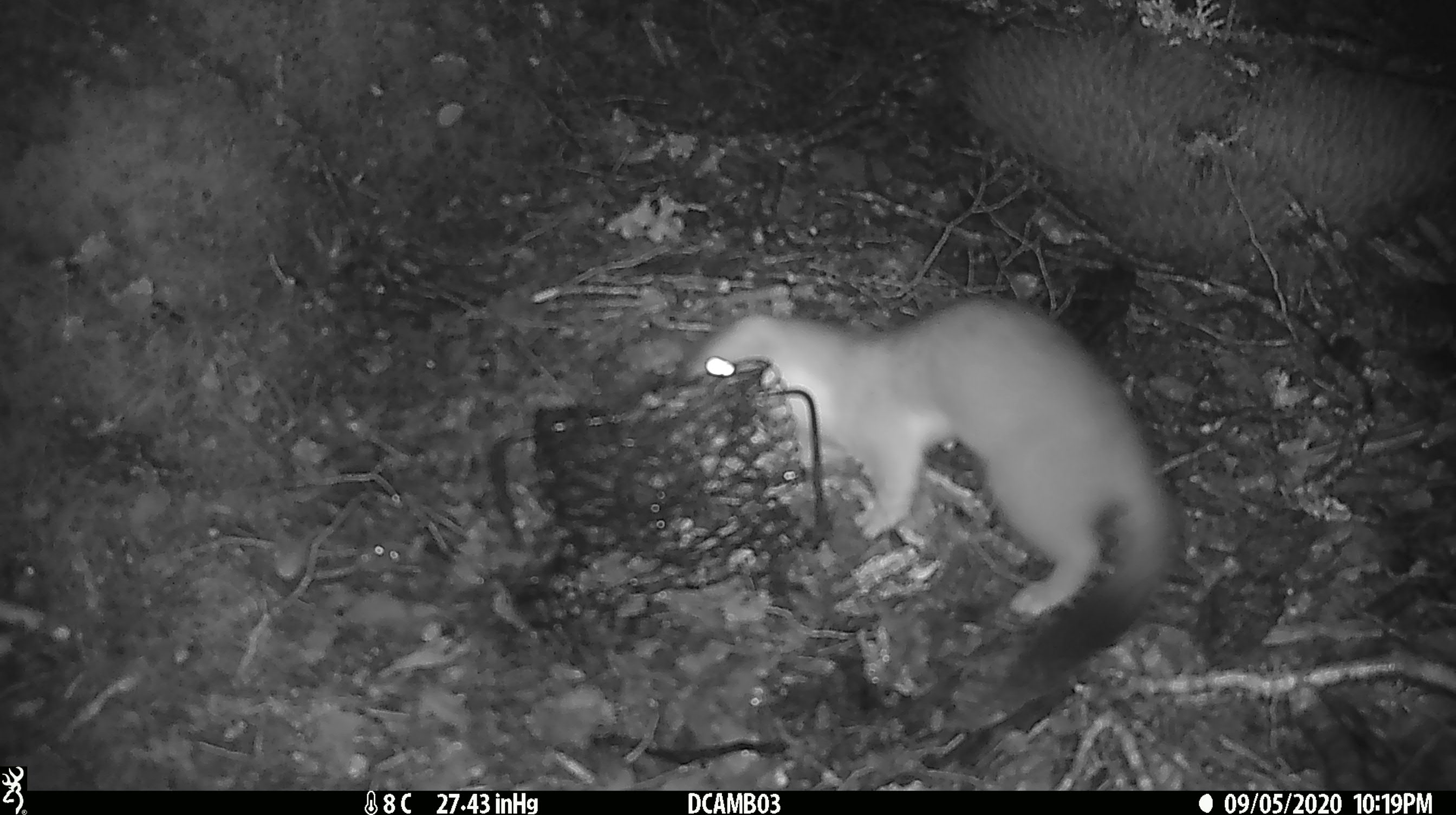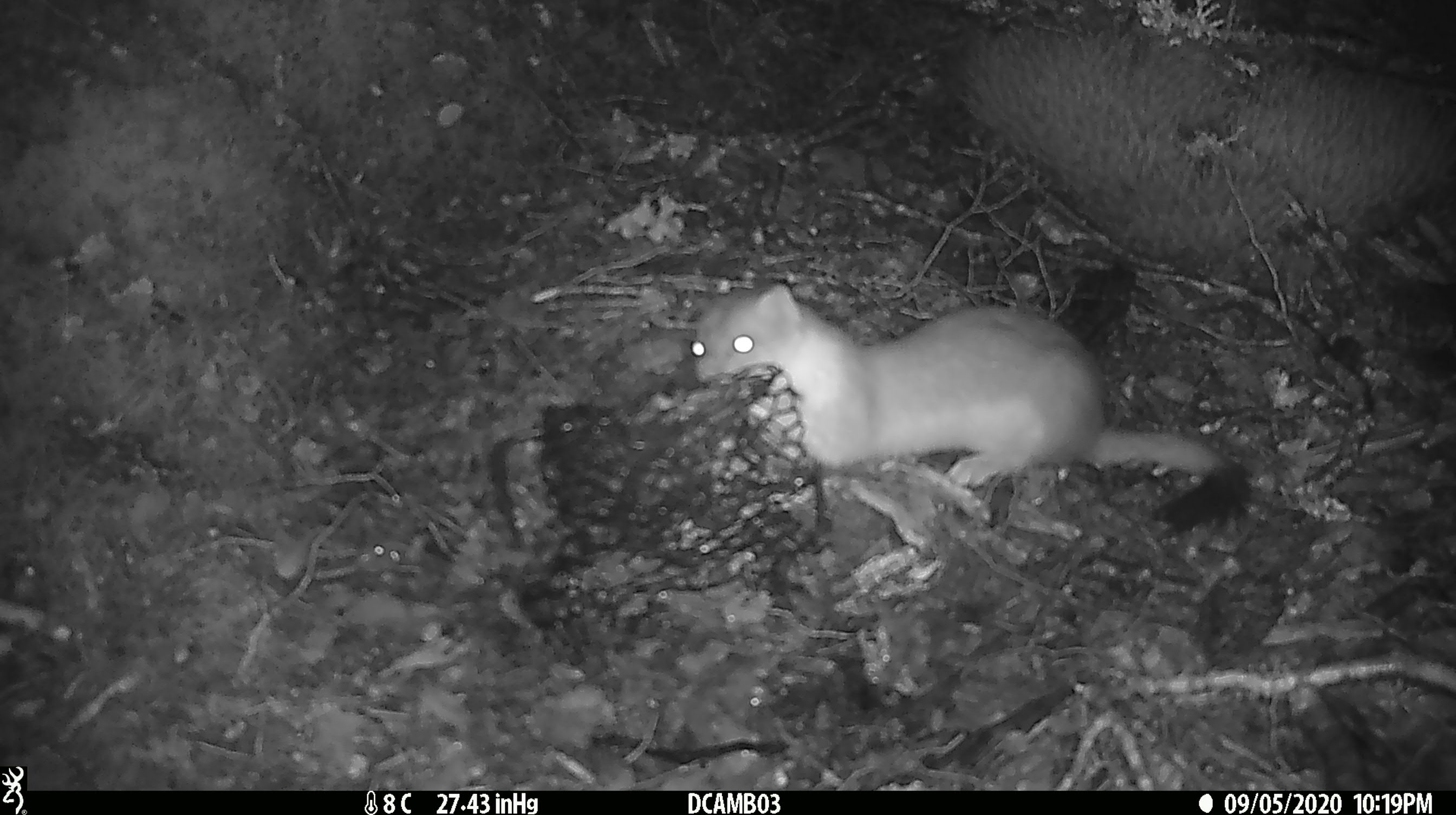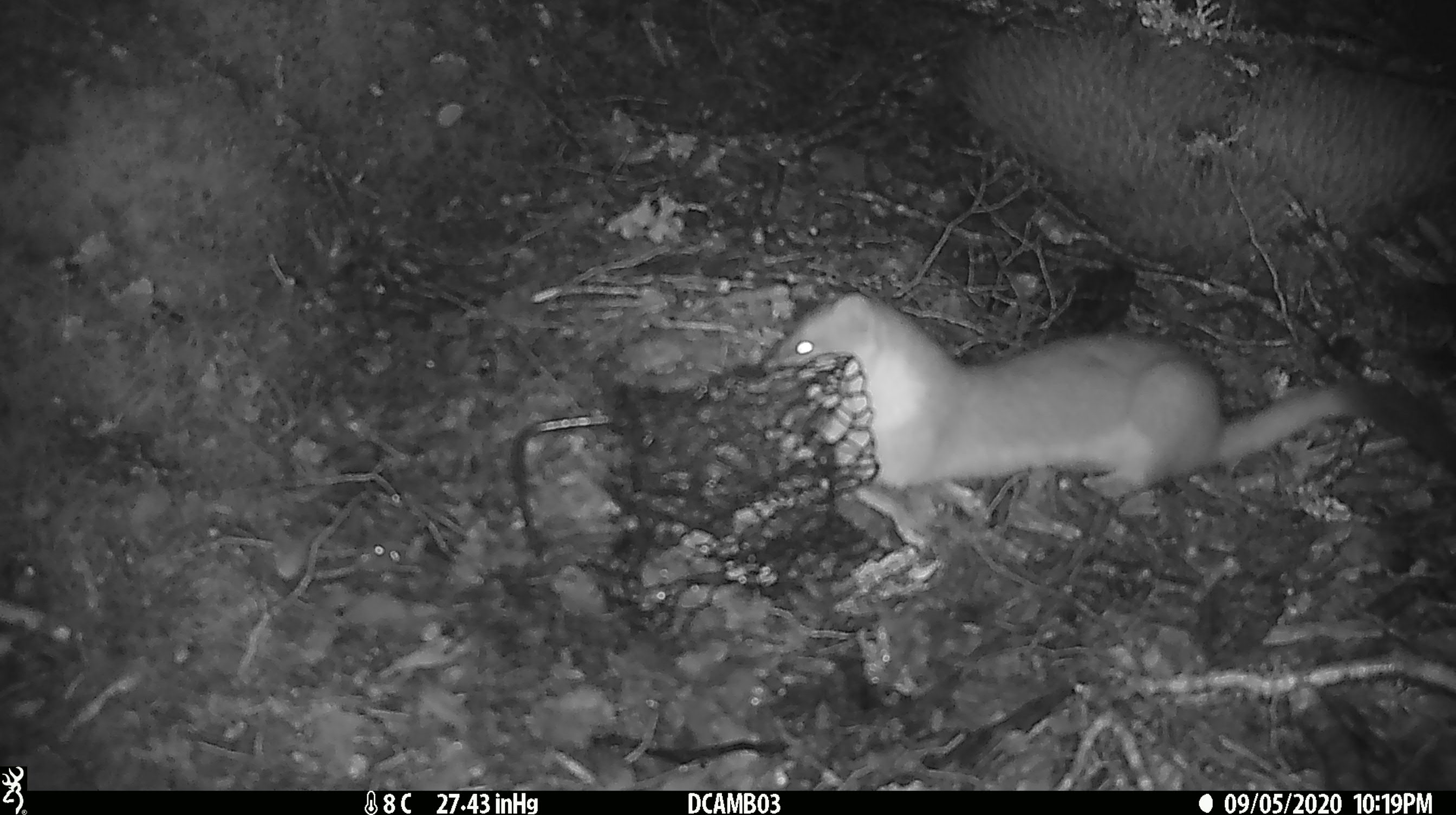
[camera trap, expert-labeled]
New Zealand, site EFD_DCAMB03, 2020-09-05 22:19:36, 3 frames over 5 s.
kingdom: Animalia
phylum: Chordata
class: Mammalia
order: Carnivora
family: Mustelidae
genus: Mustela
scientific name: Mustela erminea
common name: stoat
Stoat (Mustela erminea).